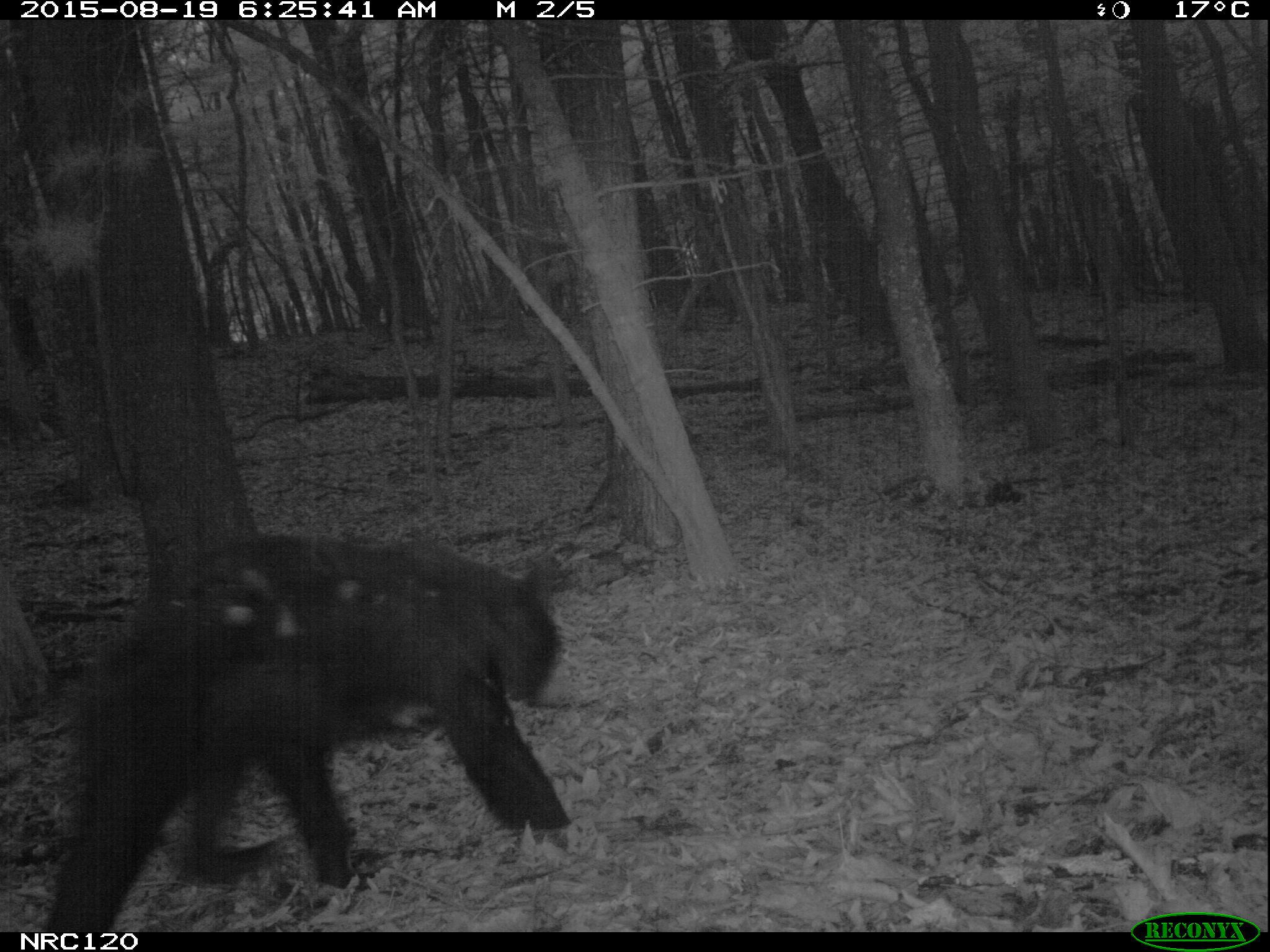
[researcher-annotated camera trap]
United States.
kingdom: Animalia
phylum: Chordata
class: Mammalia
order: Carnivora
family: Ursidae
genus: Ursus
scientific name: Ursus americanus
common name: american black bear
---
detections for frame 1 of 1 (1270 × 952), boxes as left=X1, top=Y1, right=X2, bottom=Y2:
American Black Bear: left=55, top=517, right=576, bottom=922